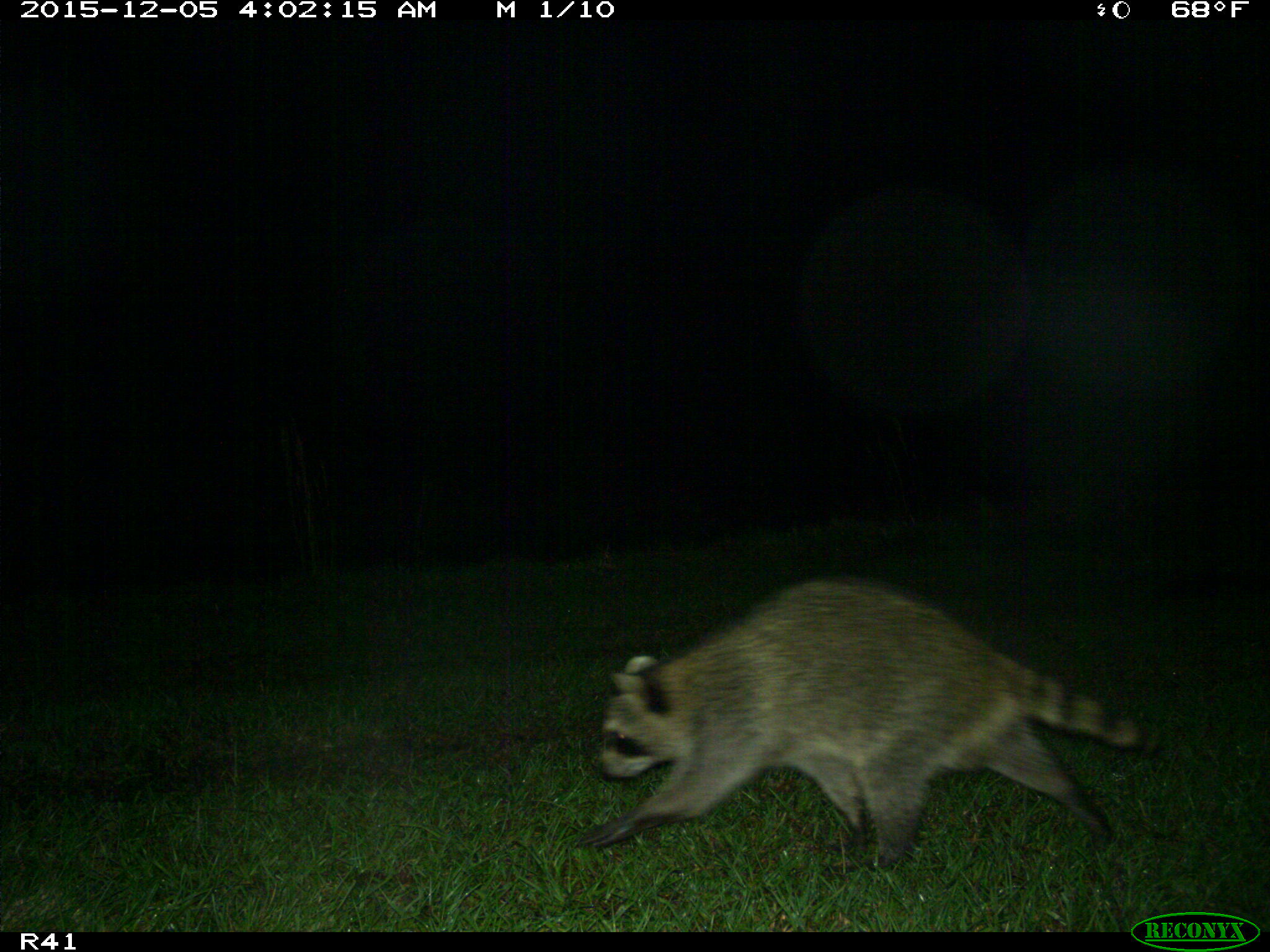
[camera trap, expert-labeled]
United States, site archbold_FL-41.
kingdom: Animalia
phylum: Chordata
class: Mammalia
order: Carnivora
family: Procyonidae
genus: Procyon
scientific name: Procyon lotor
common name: common raccoon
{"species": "Procyon lotor (common raccoon)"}